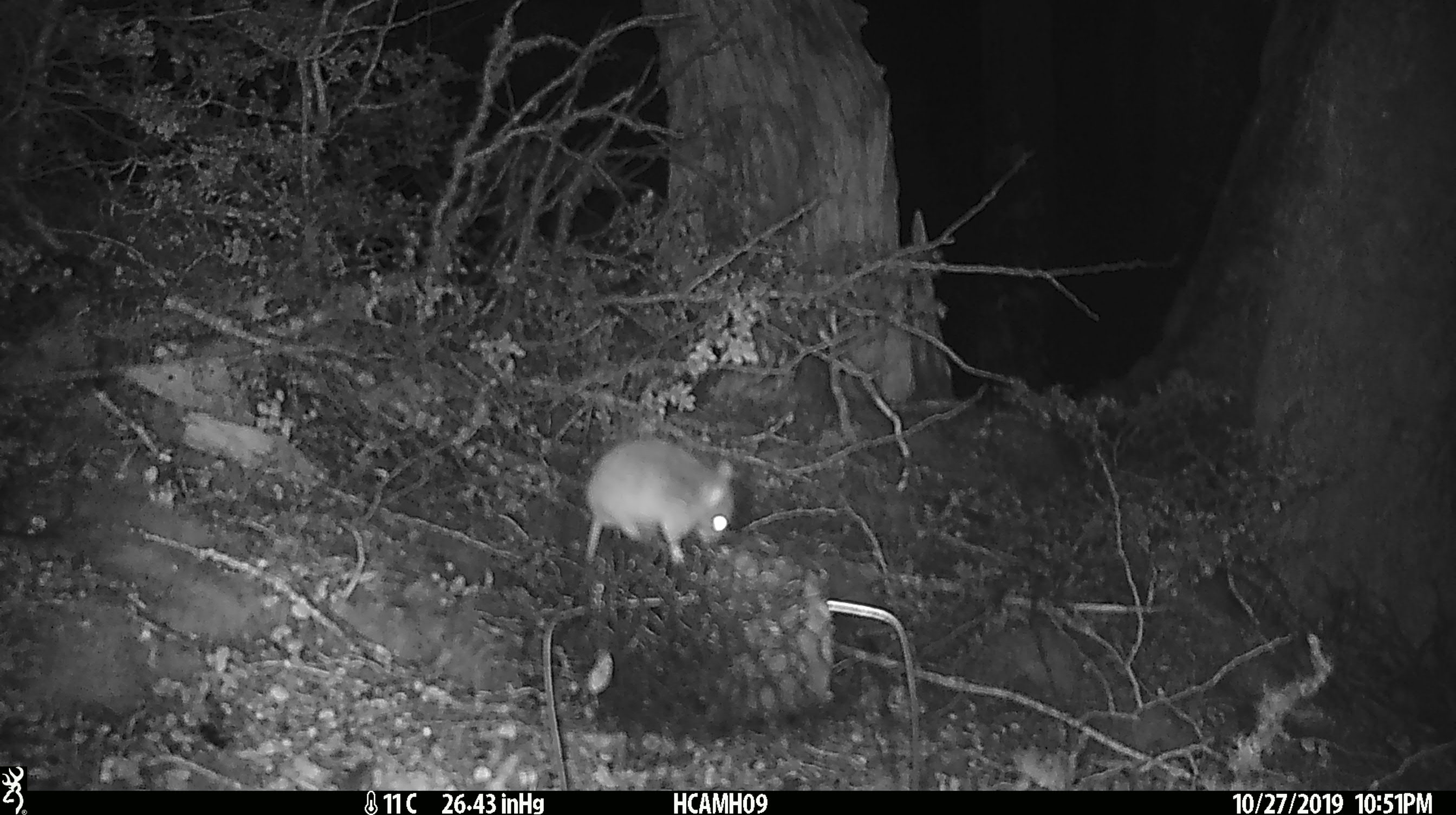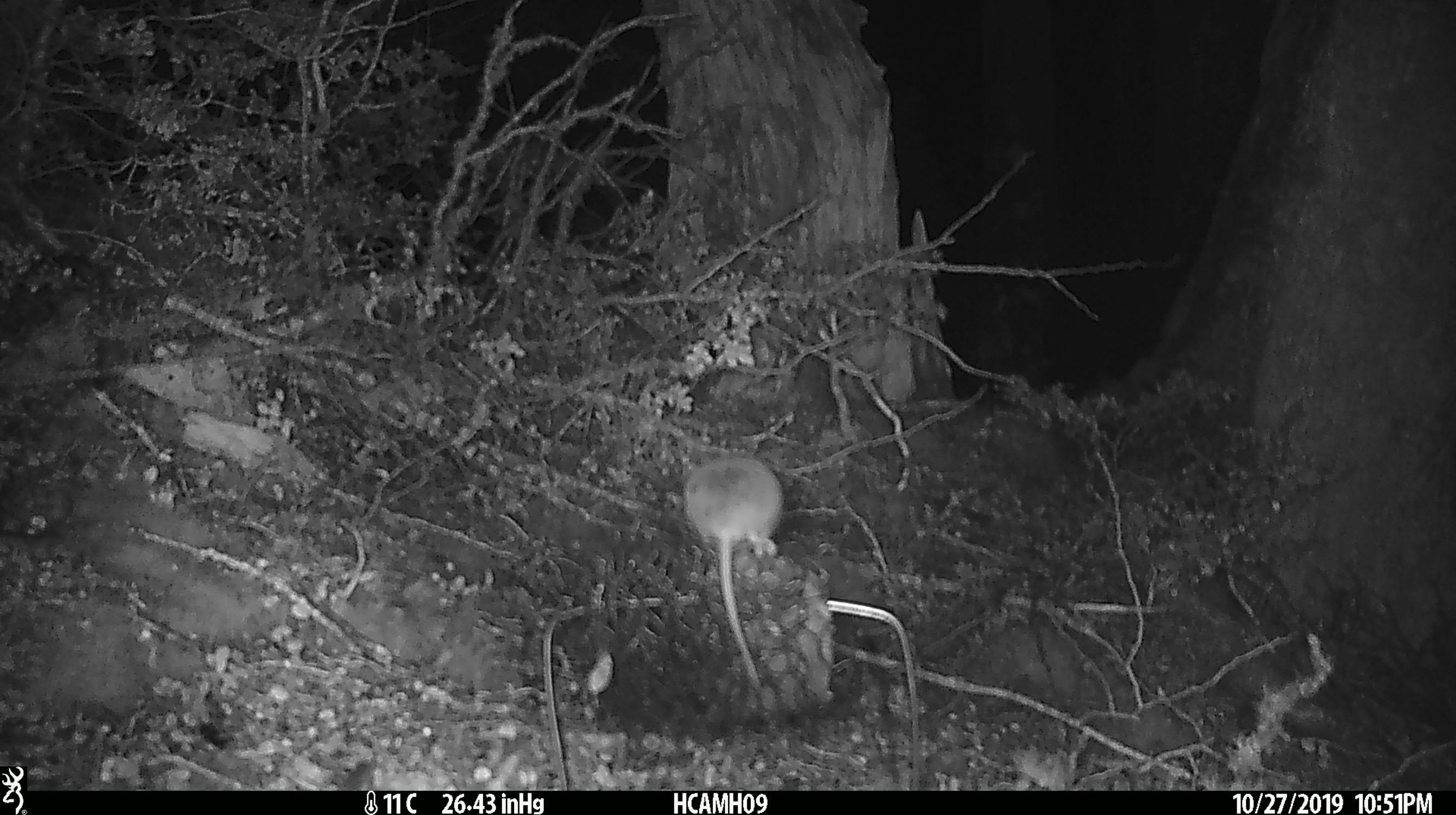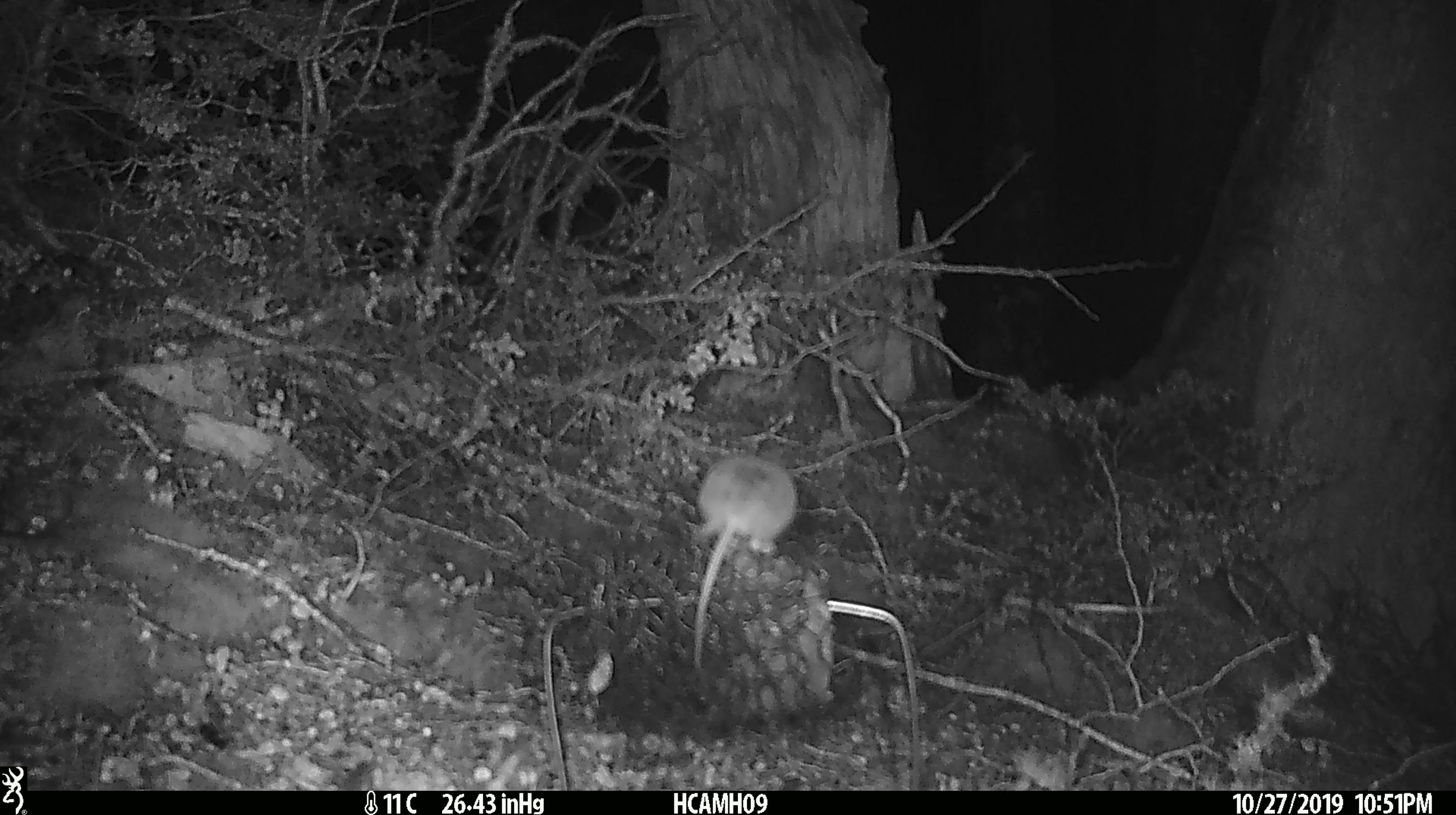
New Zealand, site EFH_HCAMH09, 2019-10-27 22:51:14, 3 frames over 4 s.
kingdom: Animalia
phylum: Chordata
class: Mammalia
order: Rodentia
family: Muridae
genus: Mus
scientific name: Mus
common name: mouse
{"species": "mouse (Mus)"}